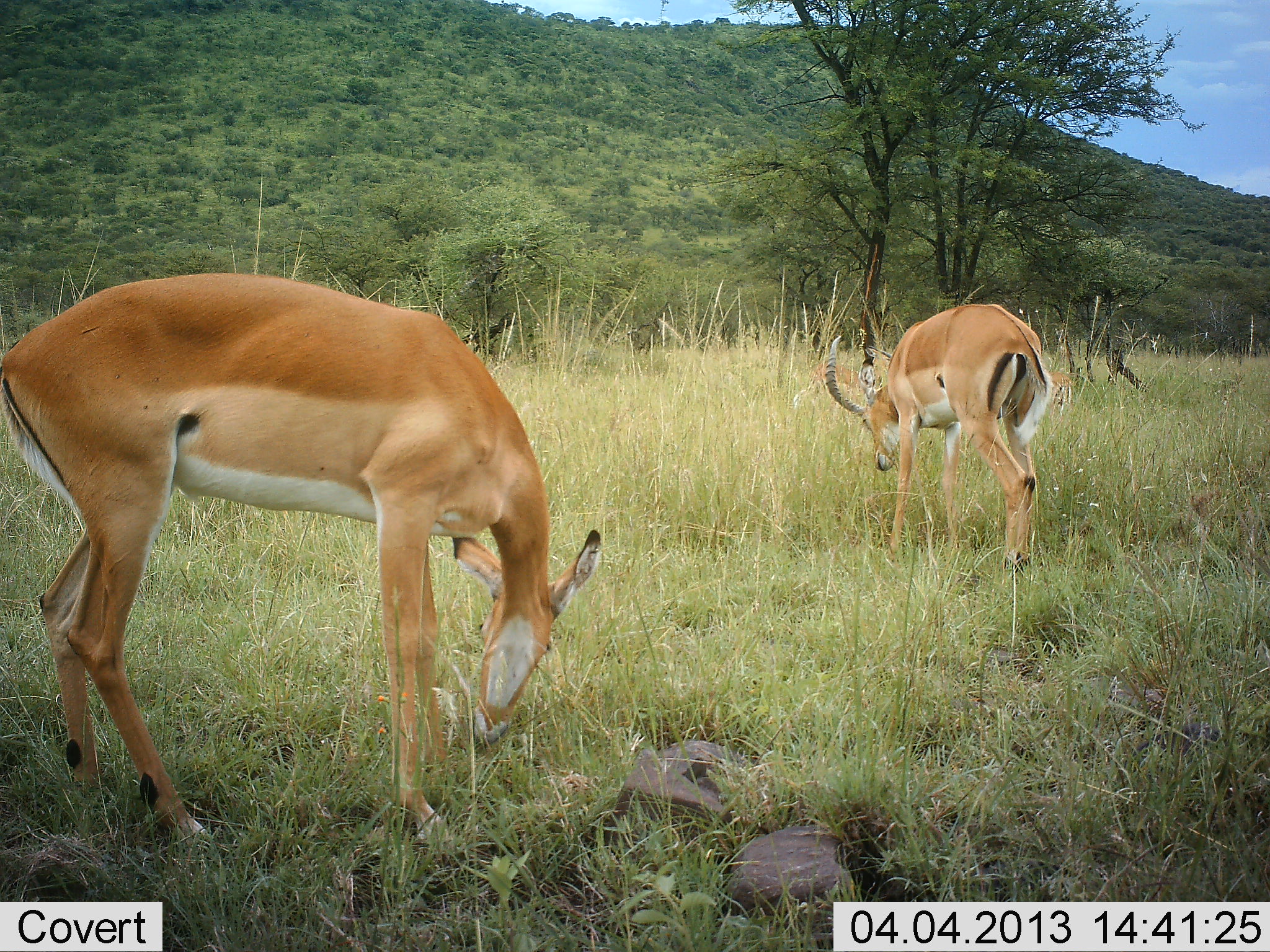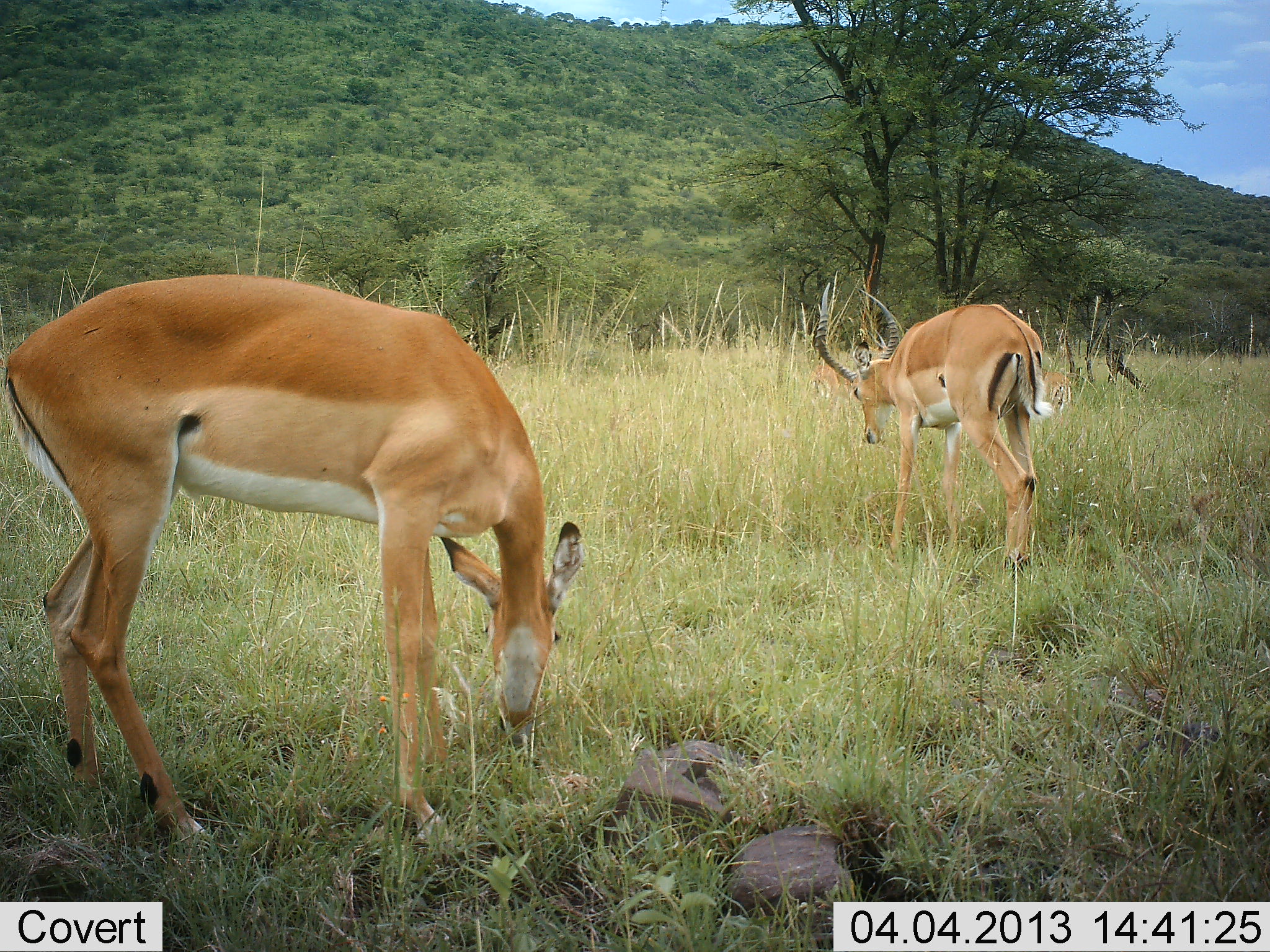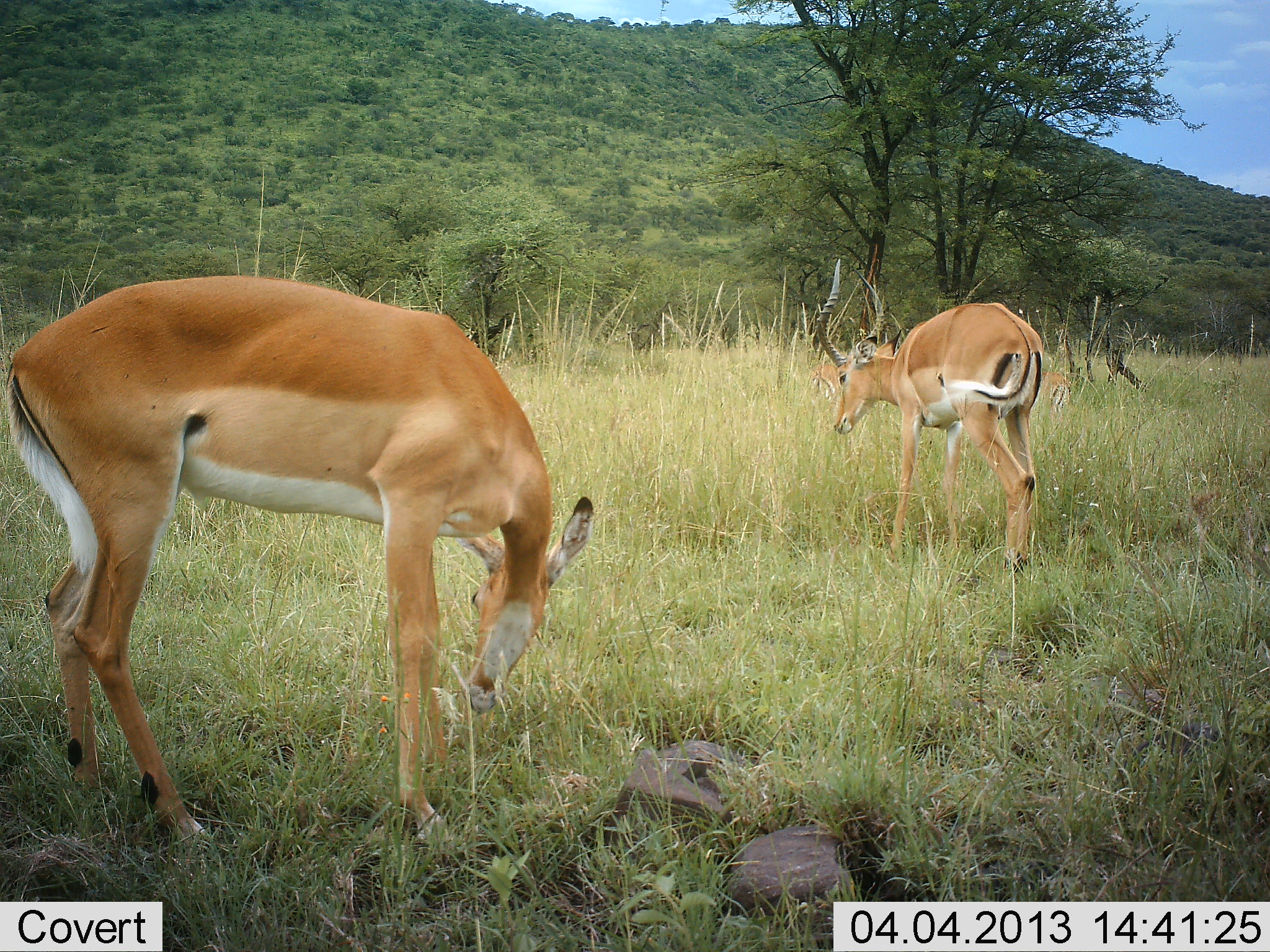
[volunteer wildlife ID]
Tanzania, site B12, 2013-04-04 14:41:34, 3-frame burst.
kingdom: Animalia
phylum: Chordata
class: Mammalia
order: Artiodactyla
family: Bovidae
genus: Aepyceros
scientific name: Aepyceros melampus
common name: impala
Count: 2.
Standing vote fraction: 17%.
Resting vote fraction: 4%.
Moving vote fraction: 4%.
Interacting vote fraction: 0%.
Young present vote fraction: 4%.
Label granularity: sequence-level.